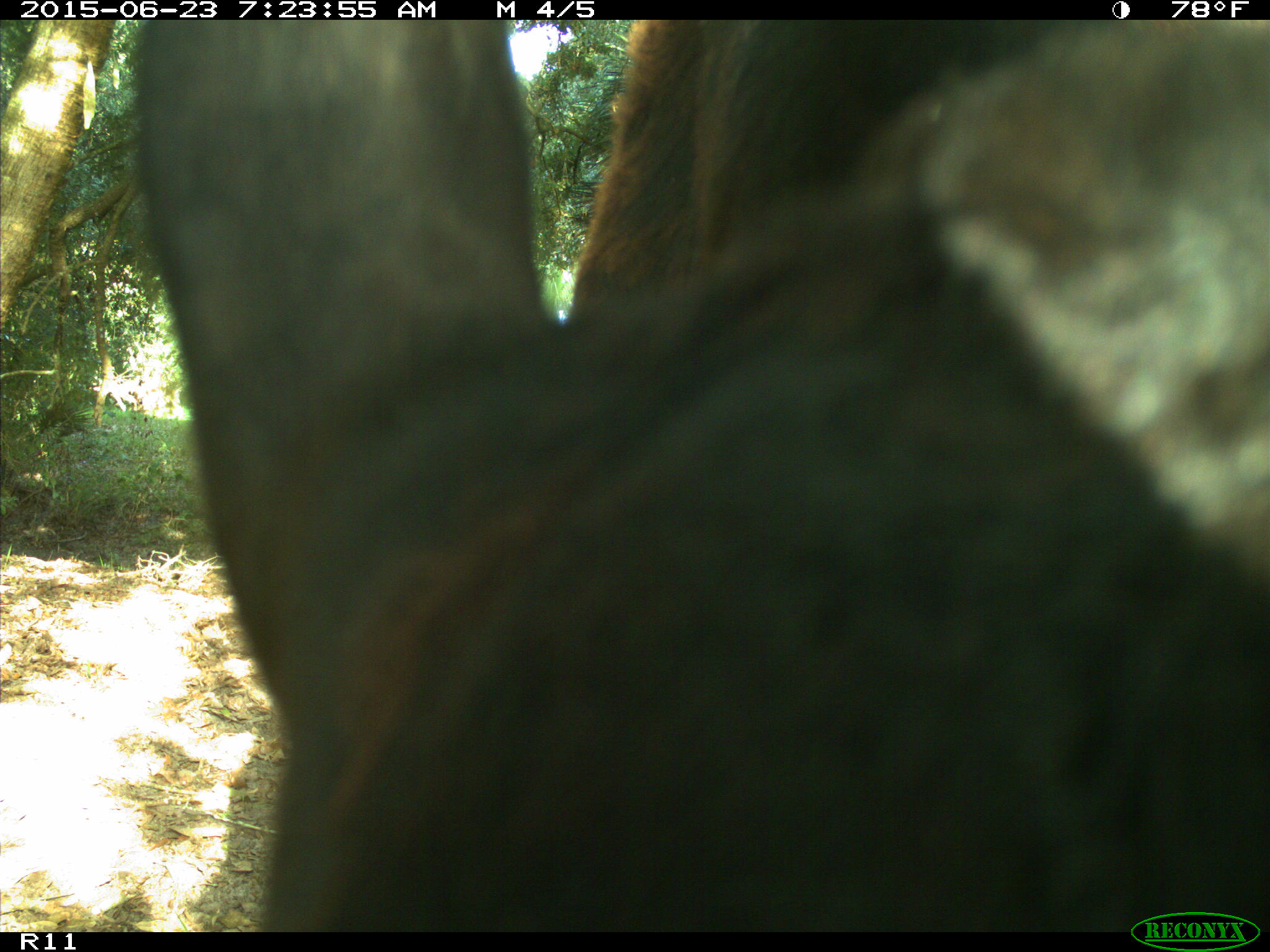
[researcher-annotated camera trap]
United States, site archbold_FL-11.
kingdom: Animalia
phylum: Chordata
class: Mammalia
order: Artiodactyla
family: Bovidae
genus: Bos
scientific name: Bos taurus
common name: domestic cow